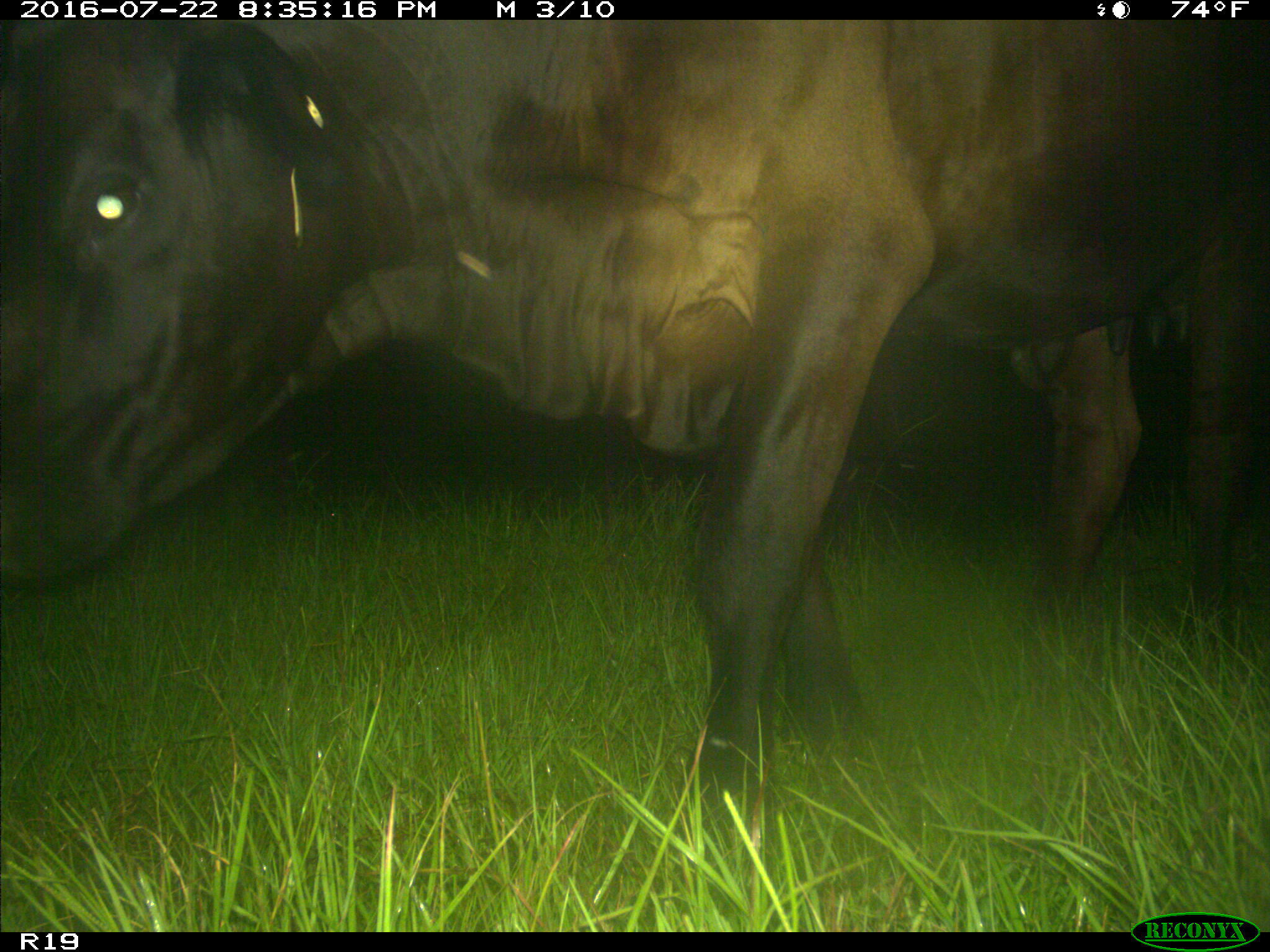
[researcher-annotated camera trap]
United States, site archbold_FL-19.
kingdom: Animalia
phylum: Chordata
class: Mammalia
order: Artiodactyla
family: Bovidae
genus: Bos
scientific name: Bos taurus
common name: domestic cow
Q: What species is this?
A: Bos taurus (domestic cow).